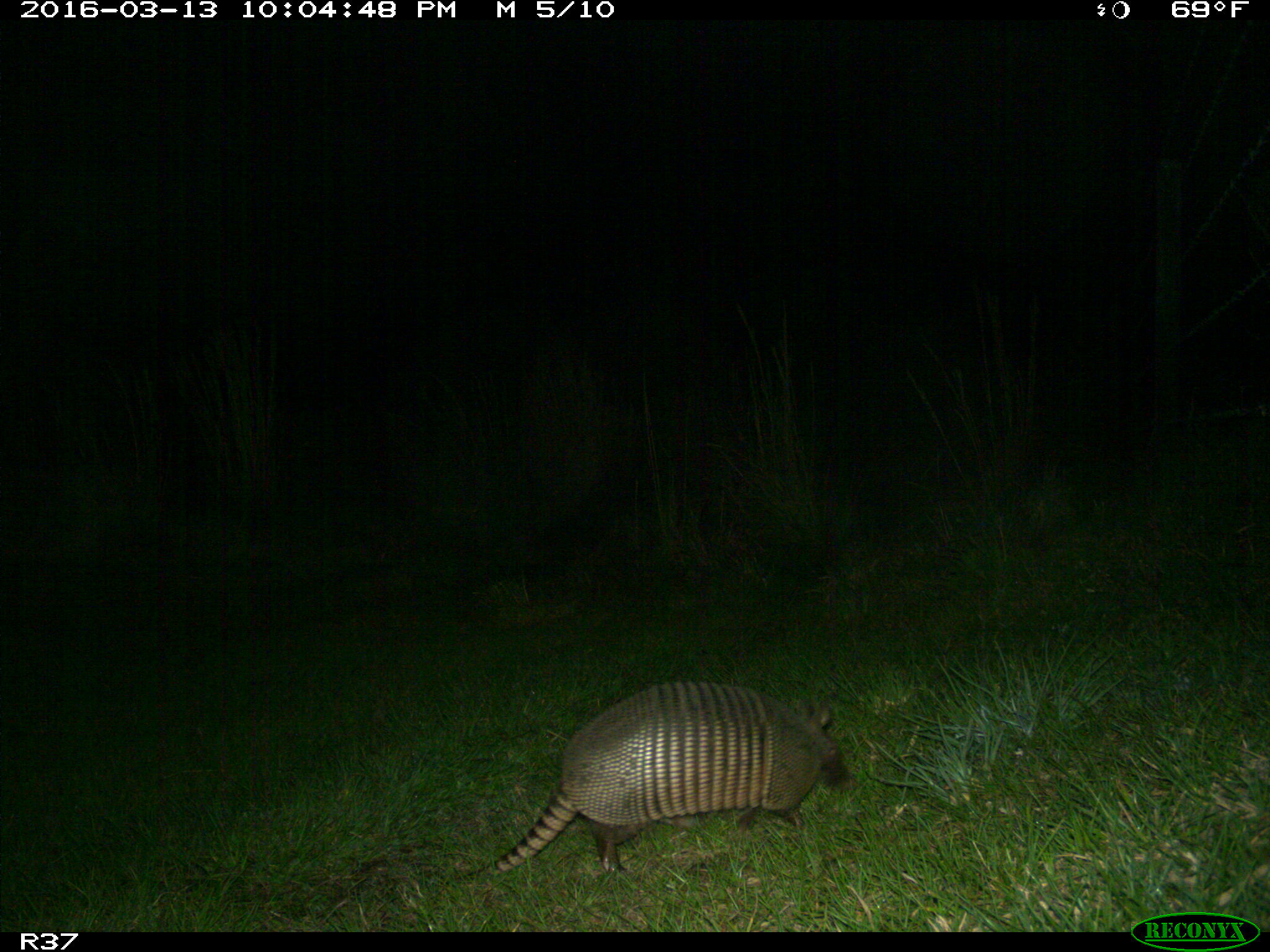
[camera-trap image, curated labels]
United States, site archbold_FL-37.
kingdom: Animalia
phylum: Chordata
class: Mammalia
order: Cingulata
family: Dasypodidae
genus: Dasypus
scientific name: Dasypus novemcinctus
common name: nine-banded armadillo